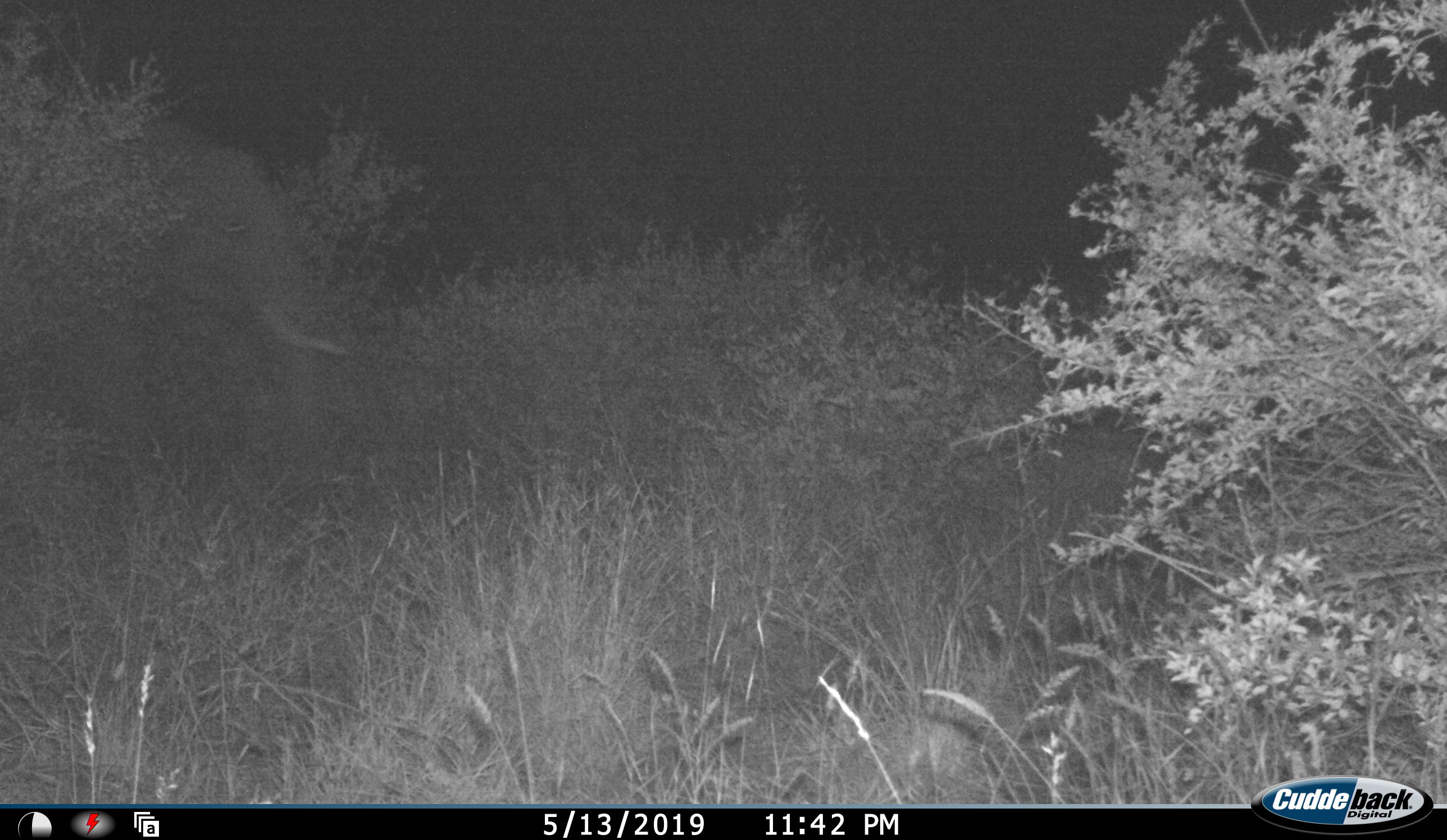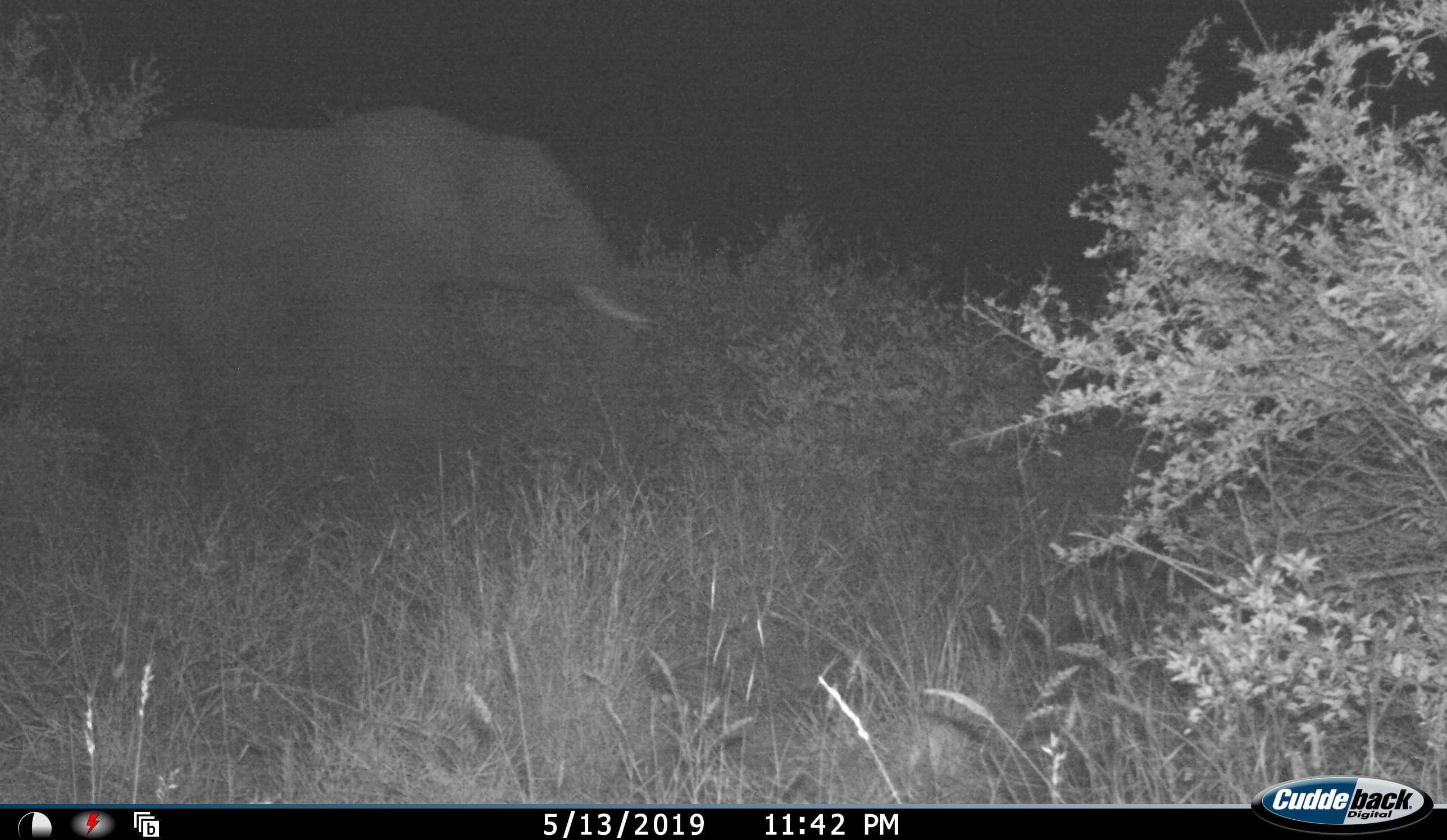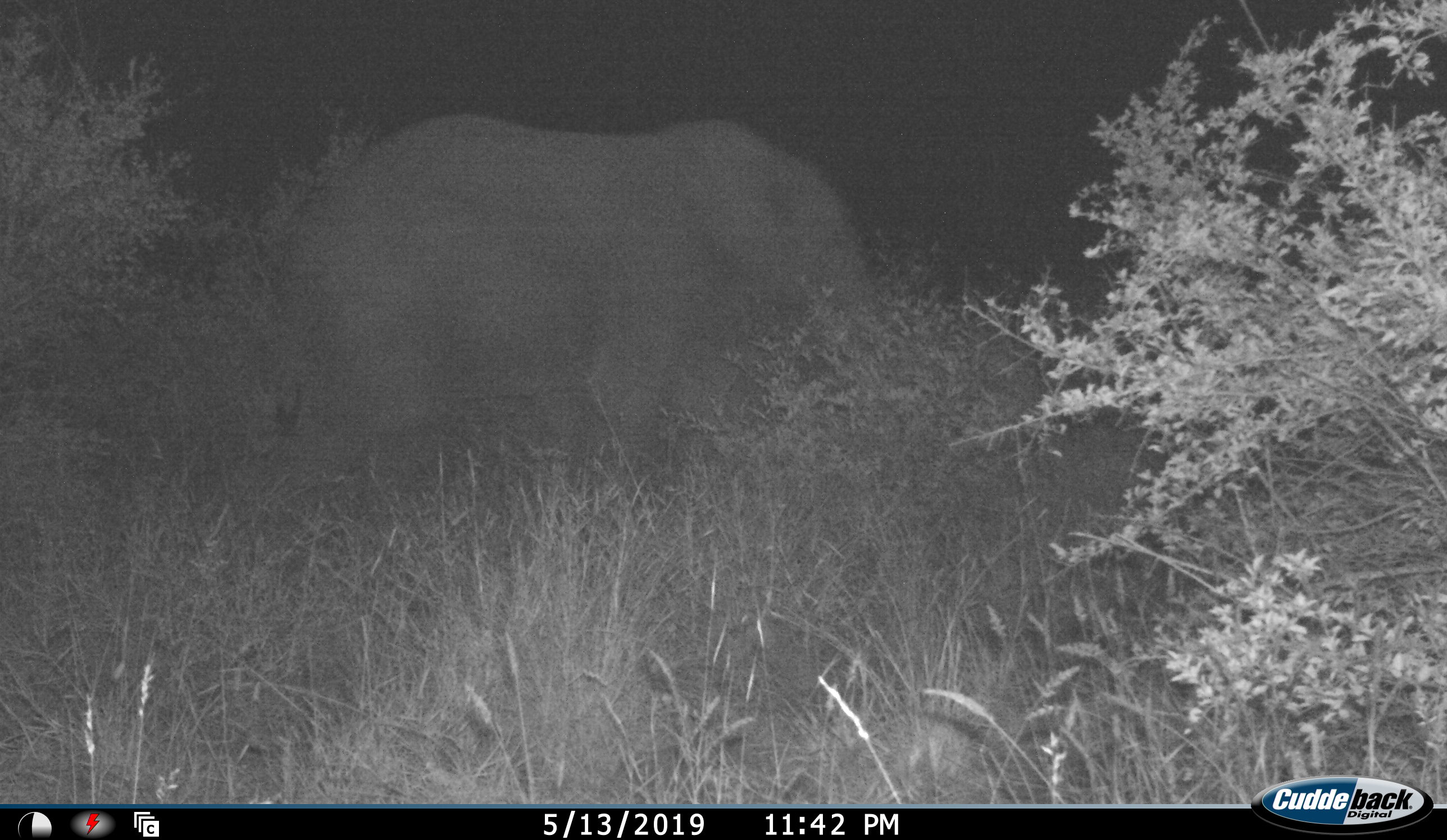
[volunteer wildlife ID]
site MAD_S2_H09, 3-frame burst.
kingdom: Animalia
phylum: Chordata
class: Mammalia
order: Proboscidea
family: Elephantidae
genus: Loxodonta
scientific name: Loxodonta africana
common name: african bush elephant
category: elephant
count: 1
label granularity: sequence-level